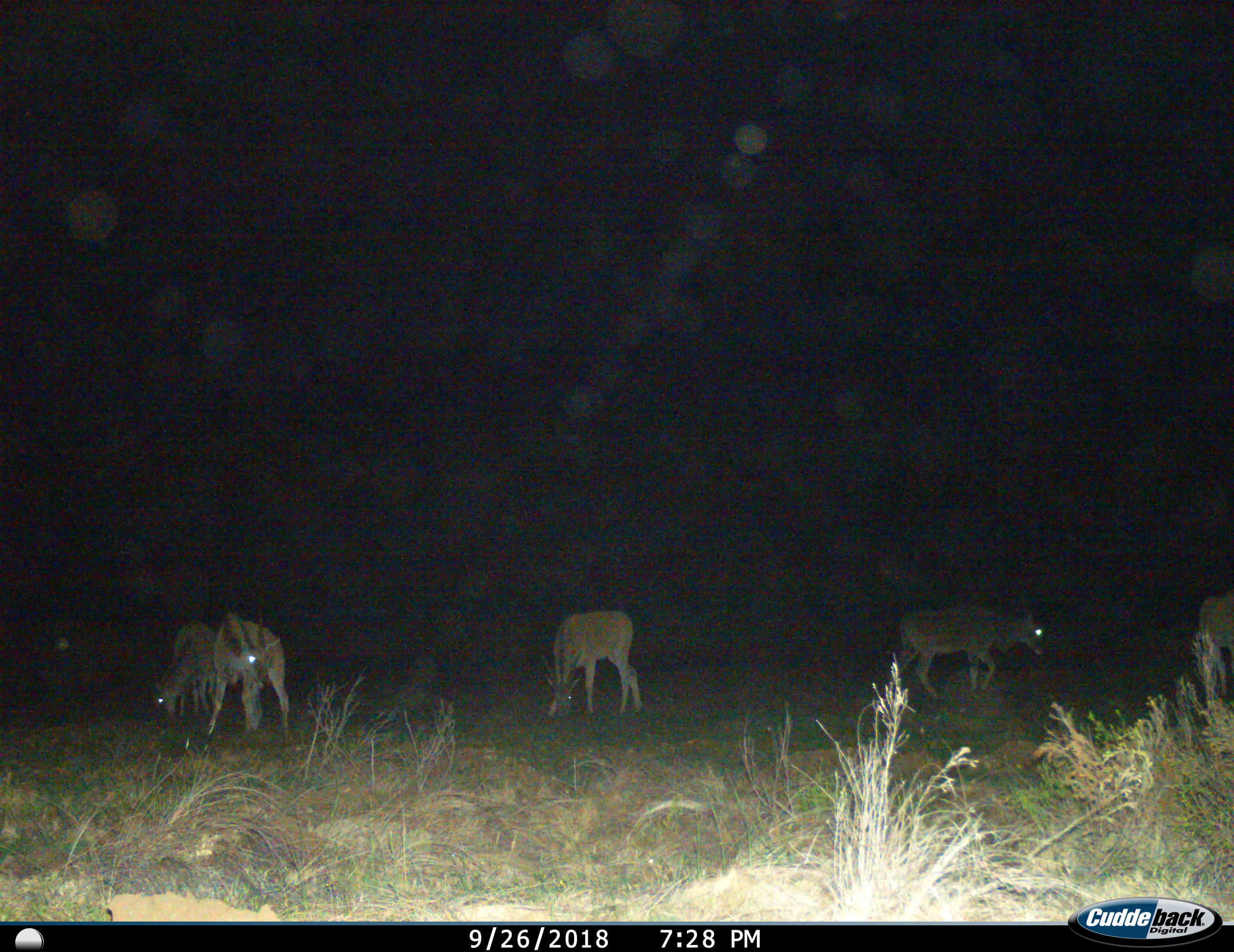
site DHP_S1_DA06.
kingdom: Animalia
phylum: Chordata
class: Mammalia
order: Artiodactyla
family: Bovidae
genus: Tragelaphus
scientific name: Tragelaphus oryx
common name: eland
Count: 5.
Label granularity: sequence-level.